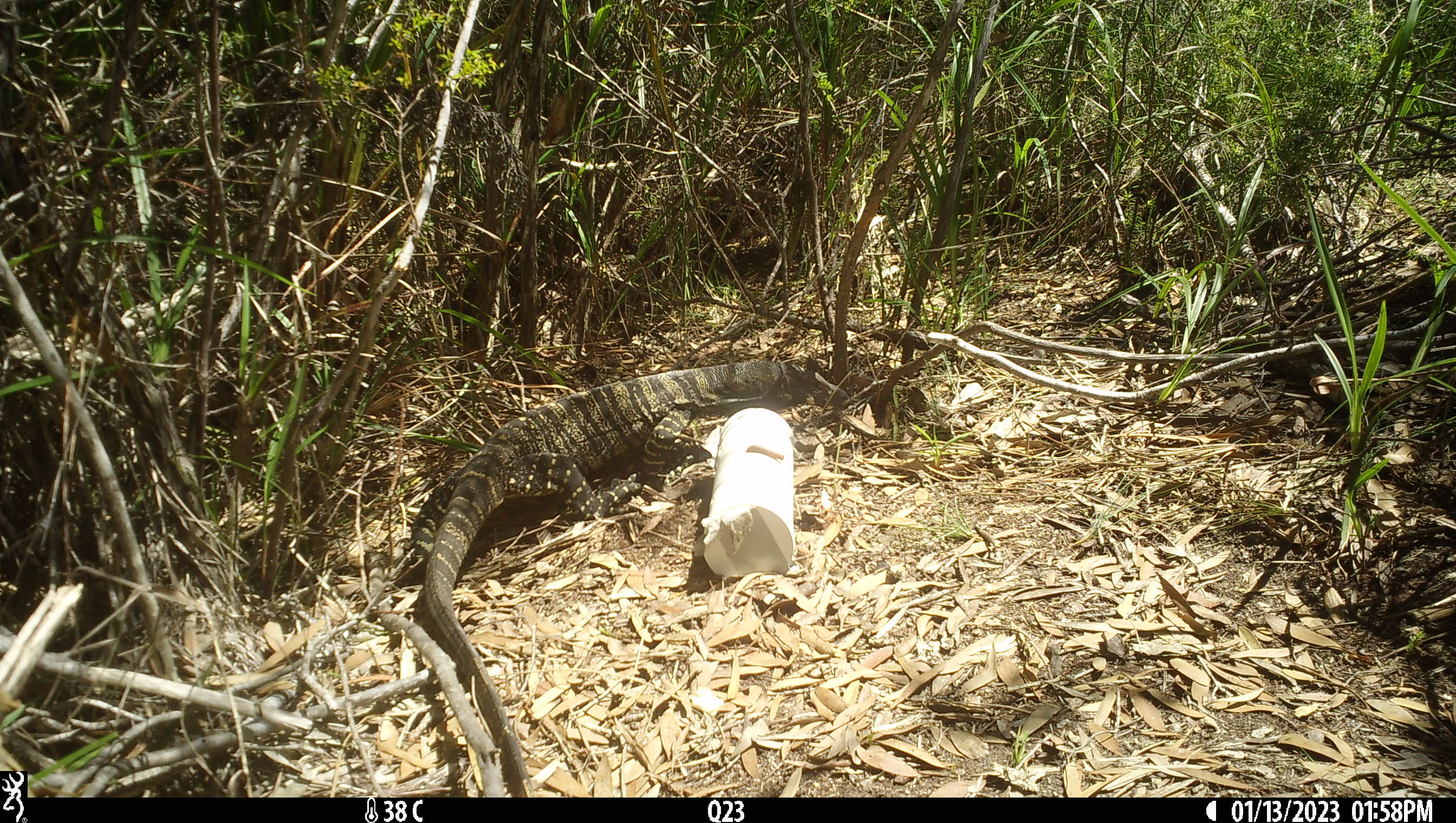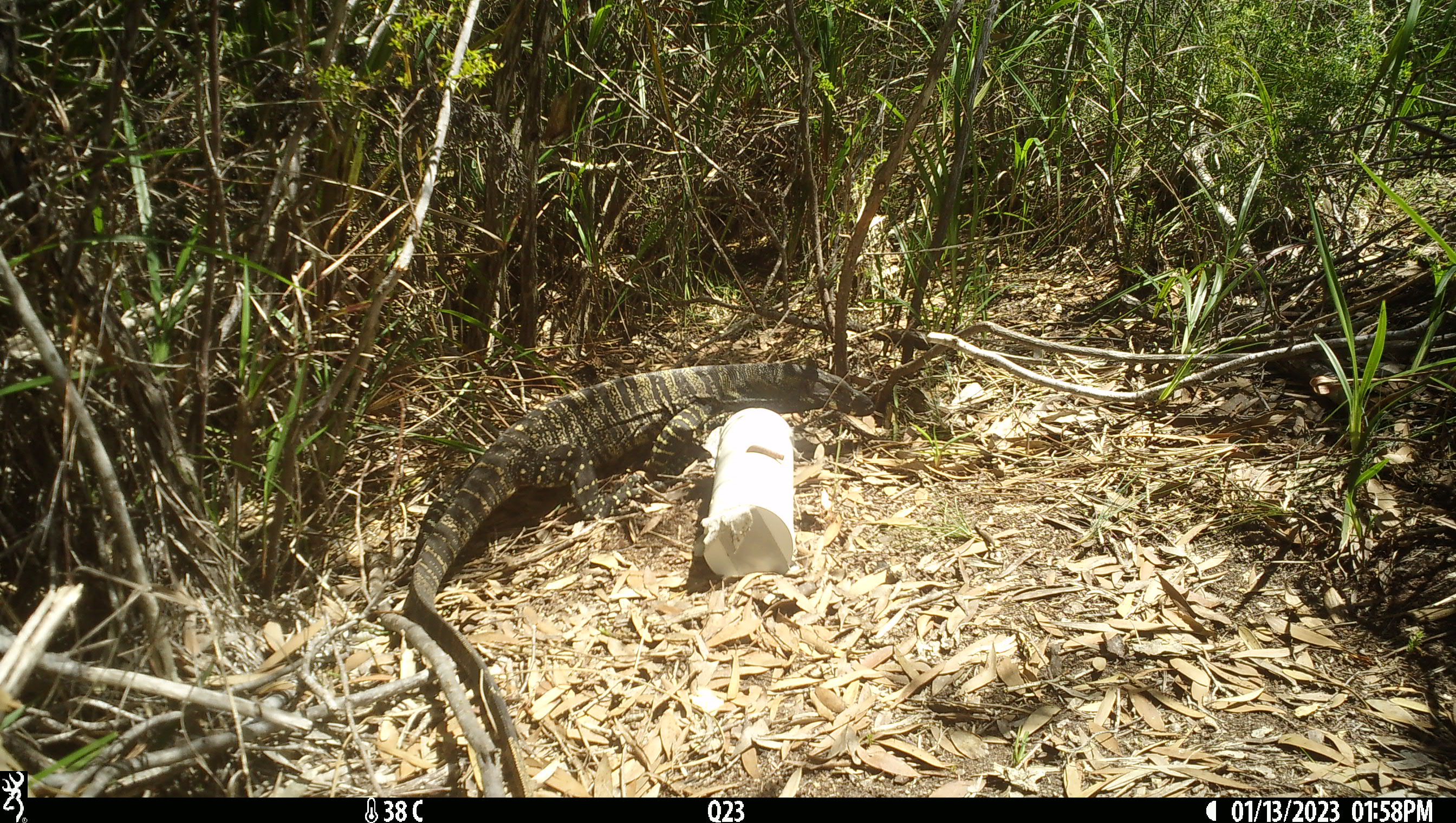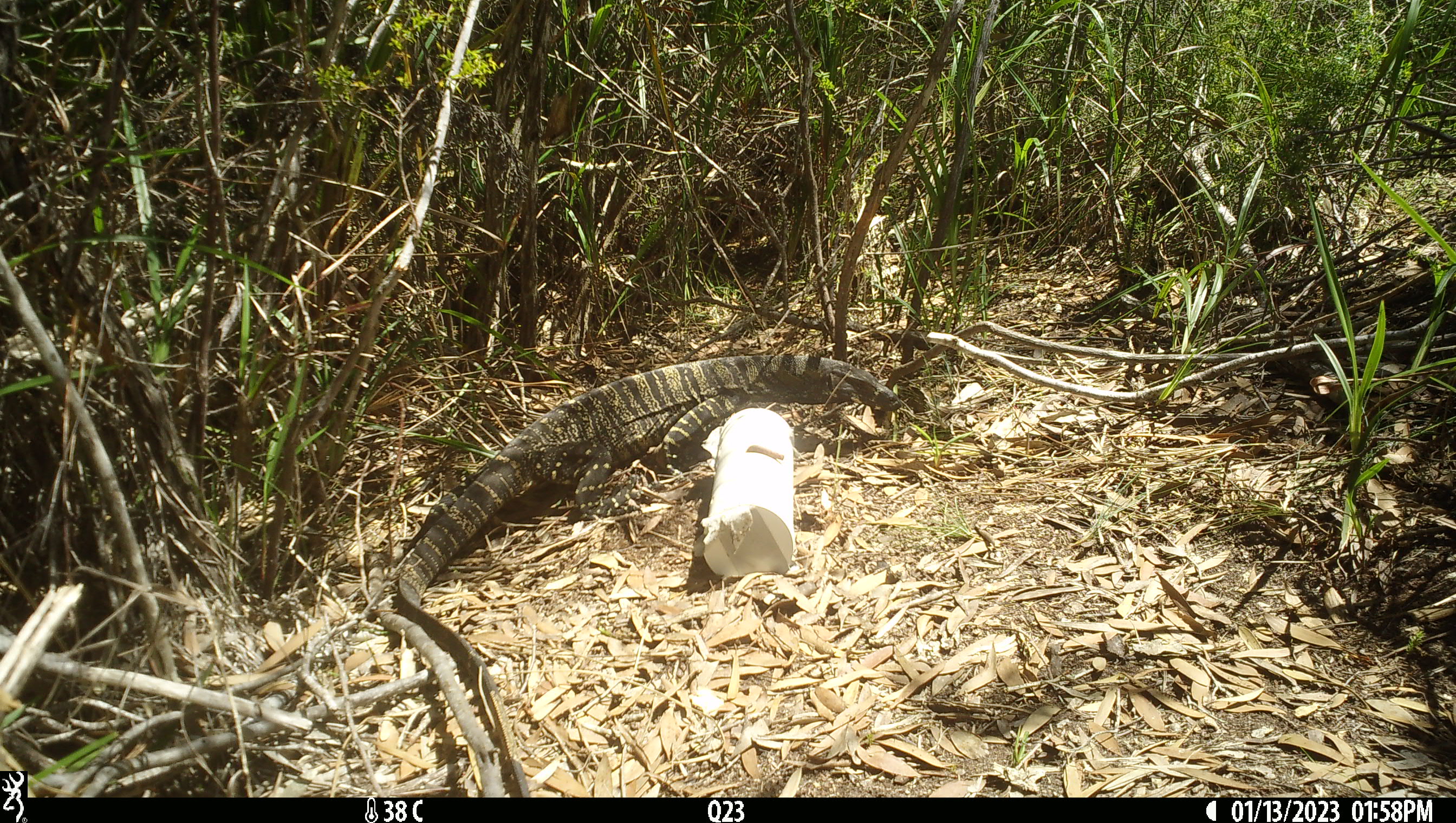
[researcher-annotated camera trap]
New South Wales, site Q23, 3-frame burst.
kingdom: Animalia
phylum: Chordata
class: Reptilia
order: Squamata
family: Varanidae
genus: Varanus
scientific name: Varanus varius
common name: lace monitor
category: goanna